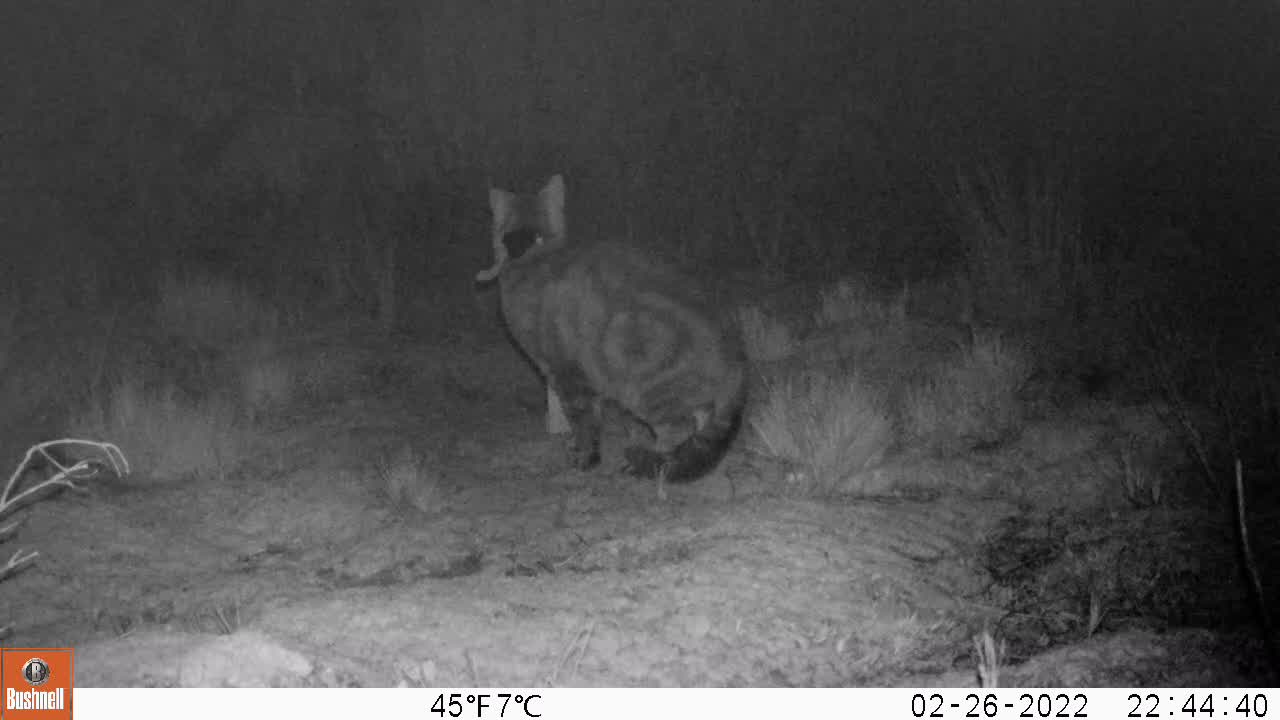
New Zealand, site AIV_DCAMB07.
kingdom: Animalia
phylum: Chordata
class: Mammalia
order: Carnivora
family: Felidae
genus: Felis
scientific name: Felis catus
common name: domestic cat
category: cat